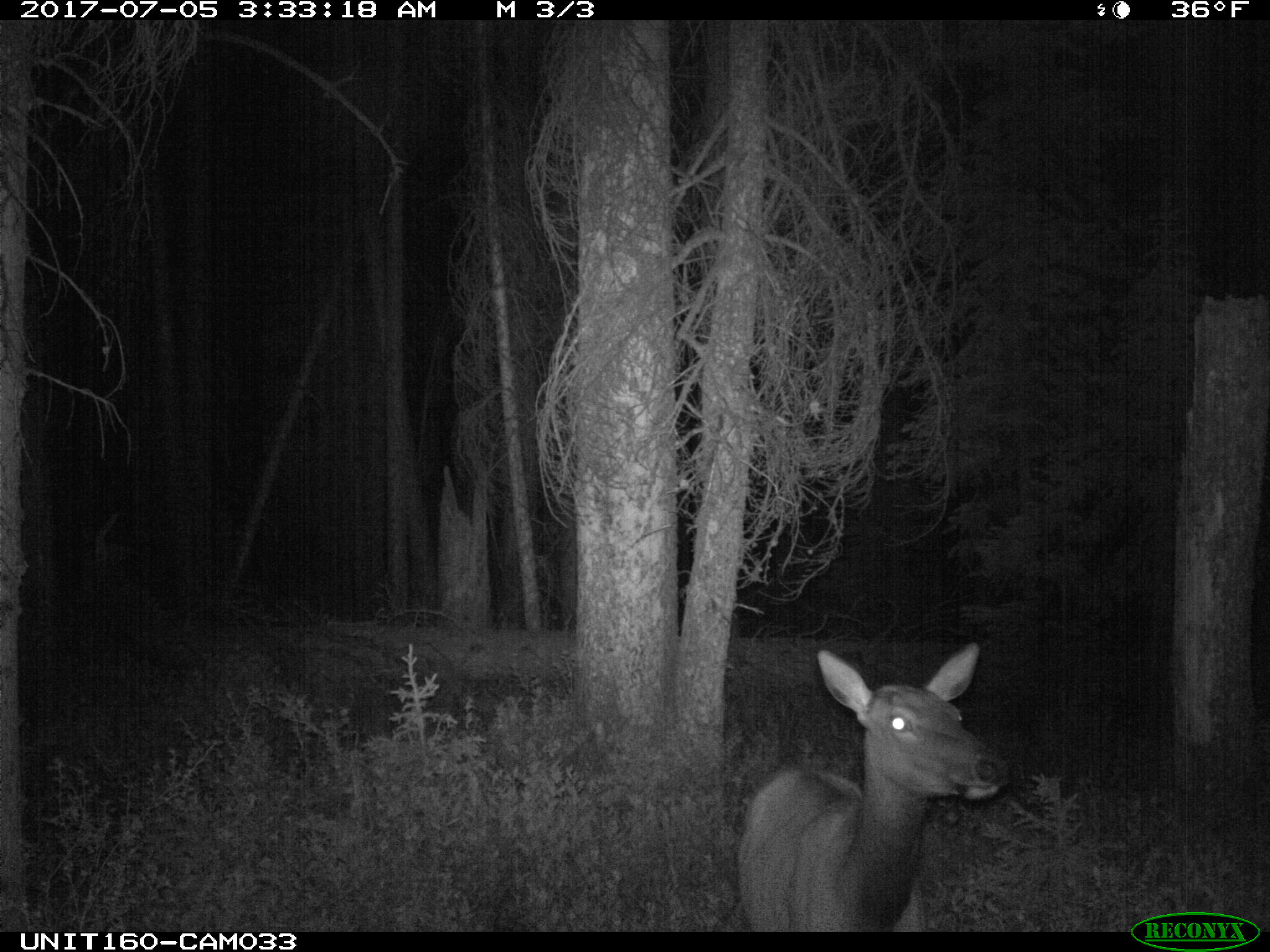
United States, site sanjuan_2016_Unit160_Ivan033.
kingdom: Animalia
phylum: Chordata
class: Mammalia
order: Artiodactyla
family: Cervidae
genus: Cervus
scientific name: Cervus elaphus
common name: red deer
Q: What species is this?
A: Cervus elaphus (red deer).